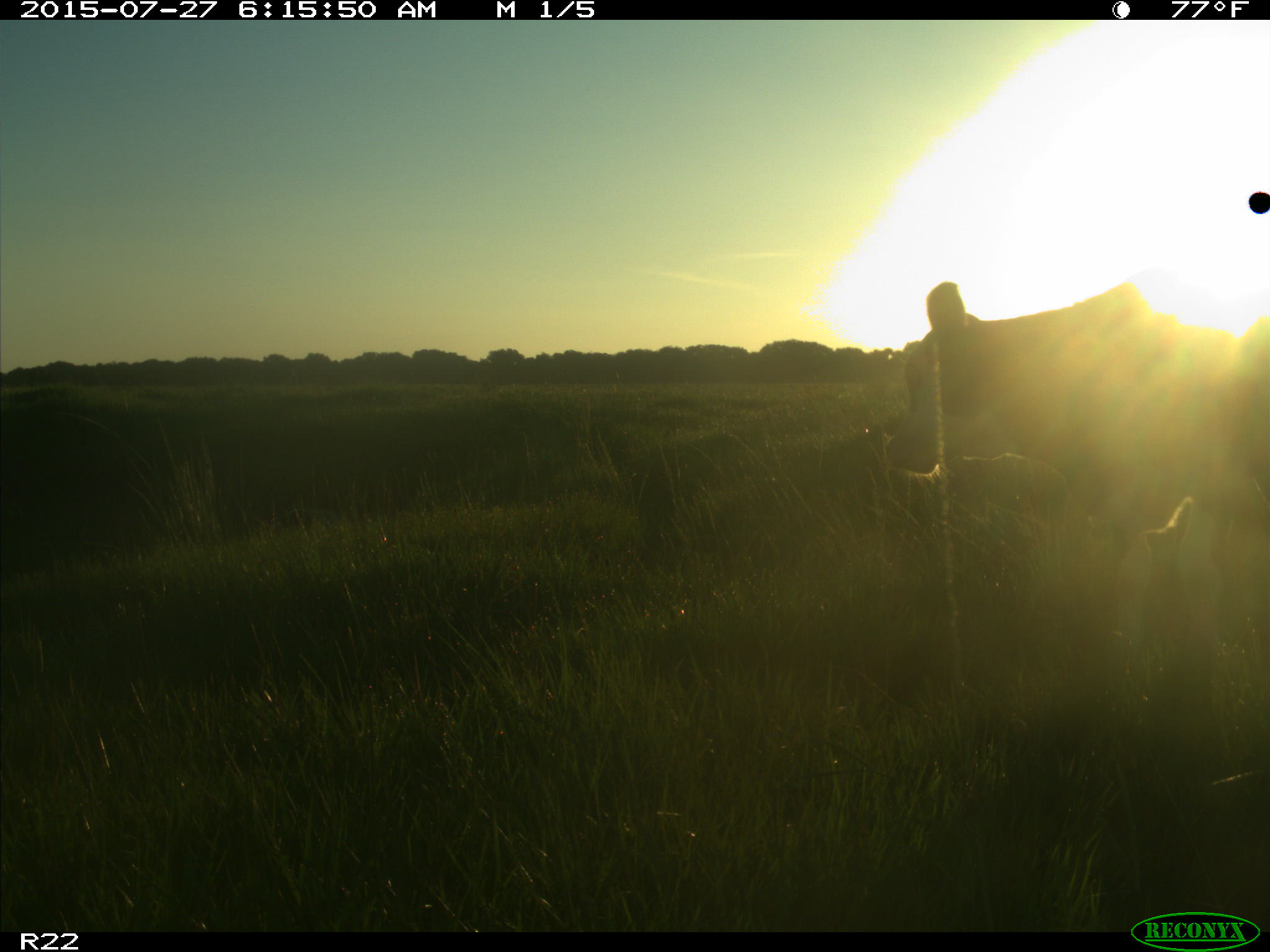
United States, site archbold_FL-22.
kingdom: Animalia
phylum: Chordata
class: Mammalia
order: Artiodactyla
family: Bovidae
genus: Bos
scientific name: Bos taurus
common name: domestic cow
Bos taurus (domestic cow).